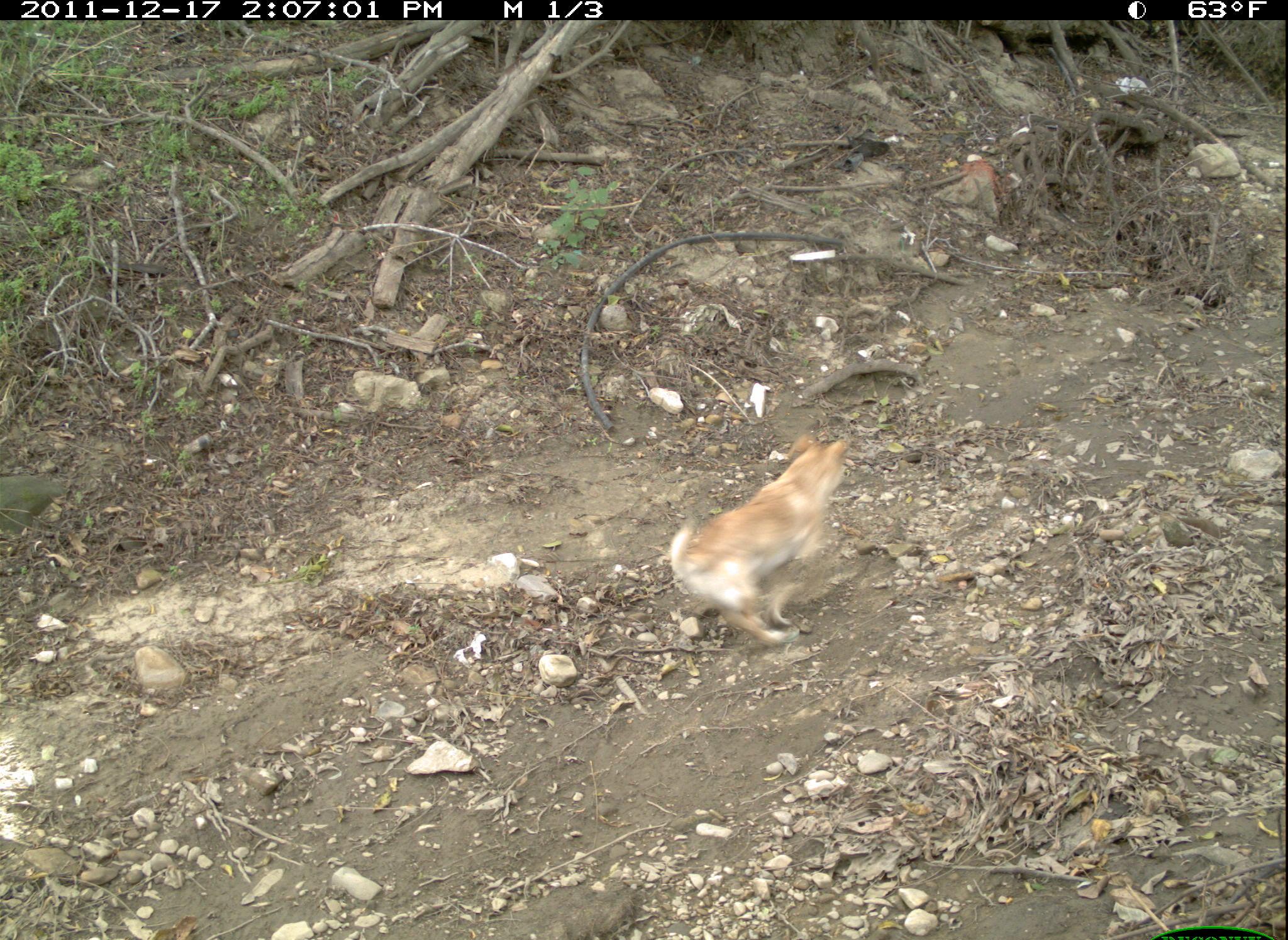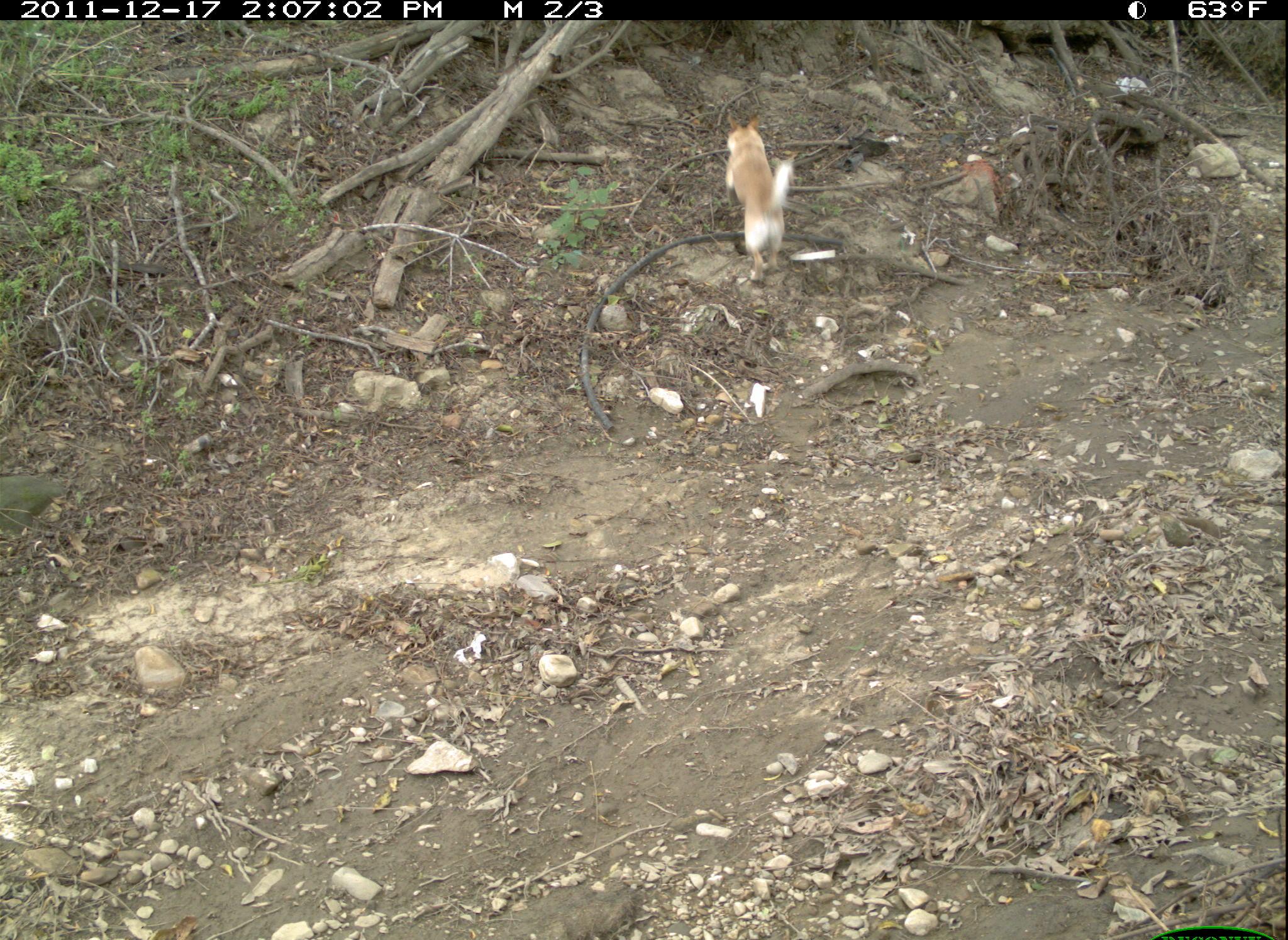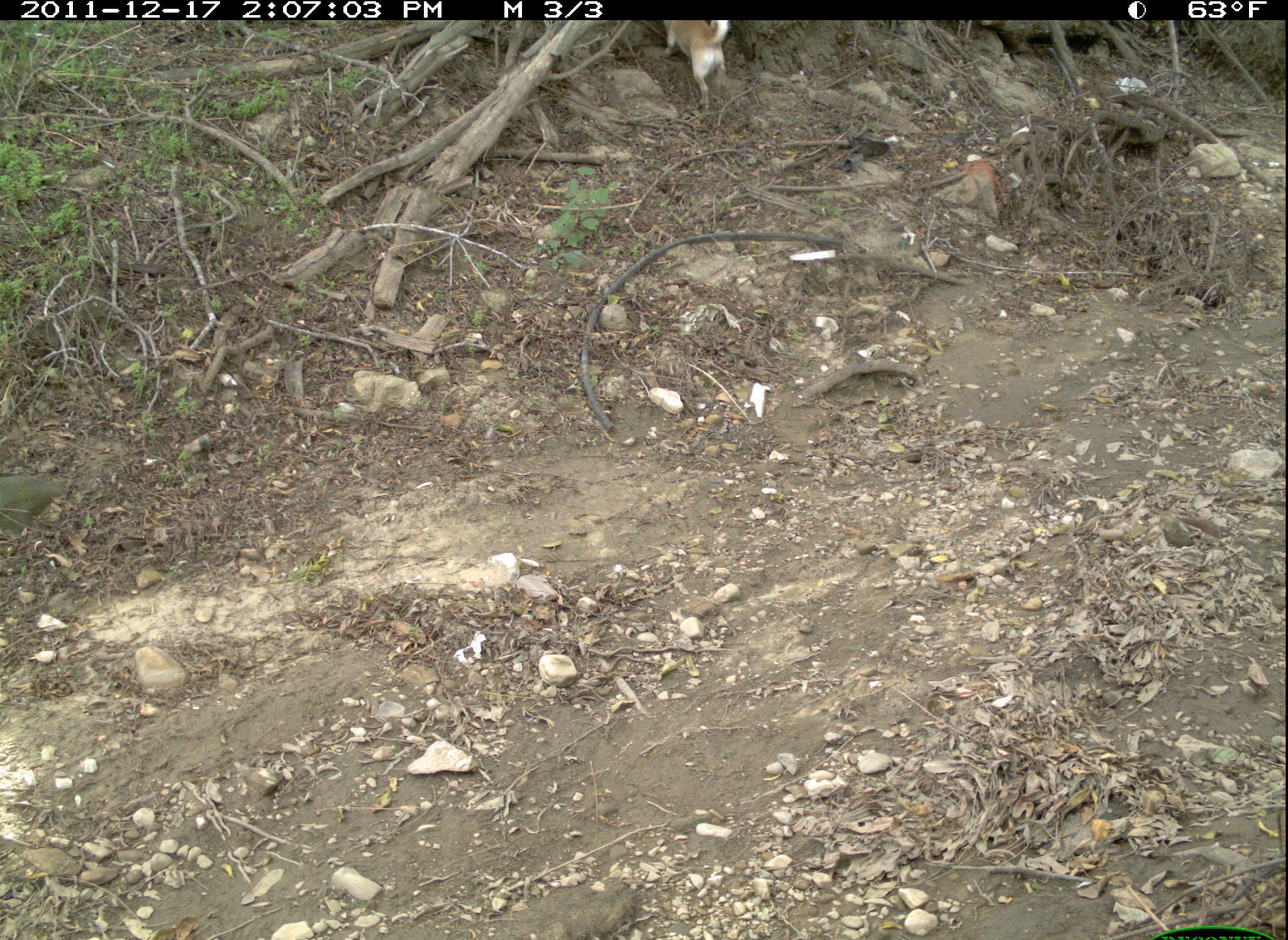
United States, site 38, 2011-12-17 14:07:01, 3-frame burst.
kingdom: Animalia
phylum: Chordata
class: Mammalia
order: Carnivora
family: Canidae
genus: Canis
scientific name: Canis familiaris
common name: domestic dog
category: dog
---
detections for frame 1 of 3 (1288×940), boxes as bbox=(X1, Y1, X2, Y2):
dog: bbox=(658, 430, 874, 667)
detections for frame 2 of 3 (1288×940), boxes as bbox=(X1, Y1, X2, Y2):
dog: bbox=(716, 105, 802, 296)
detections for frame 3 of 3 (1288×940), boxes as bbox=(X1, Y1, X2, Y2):
dog: bbox=(650, 17, 753, 117)